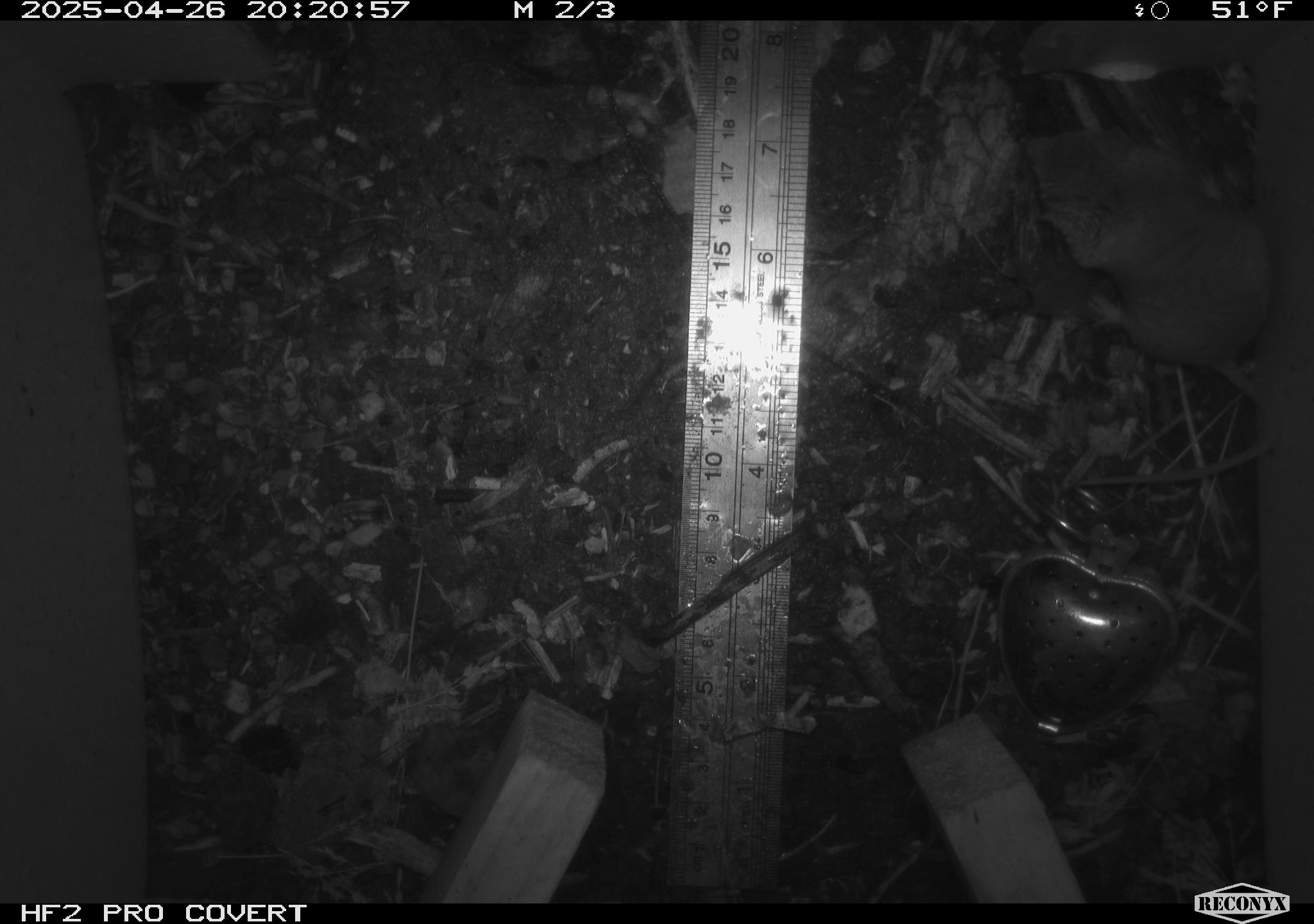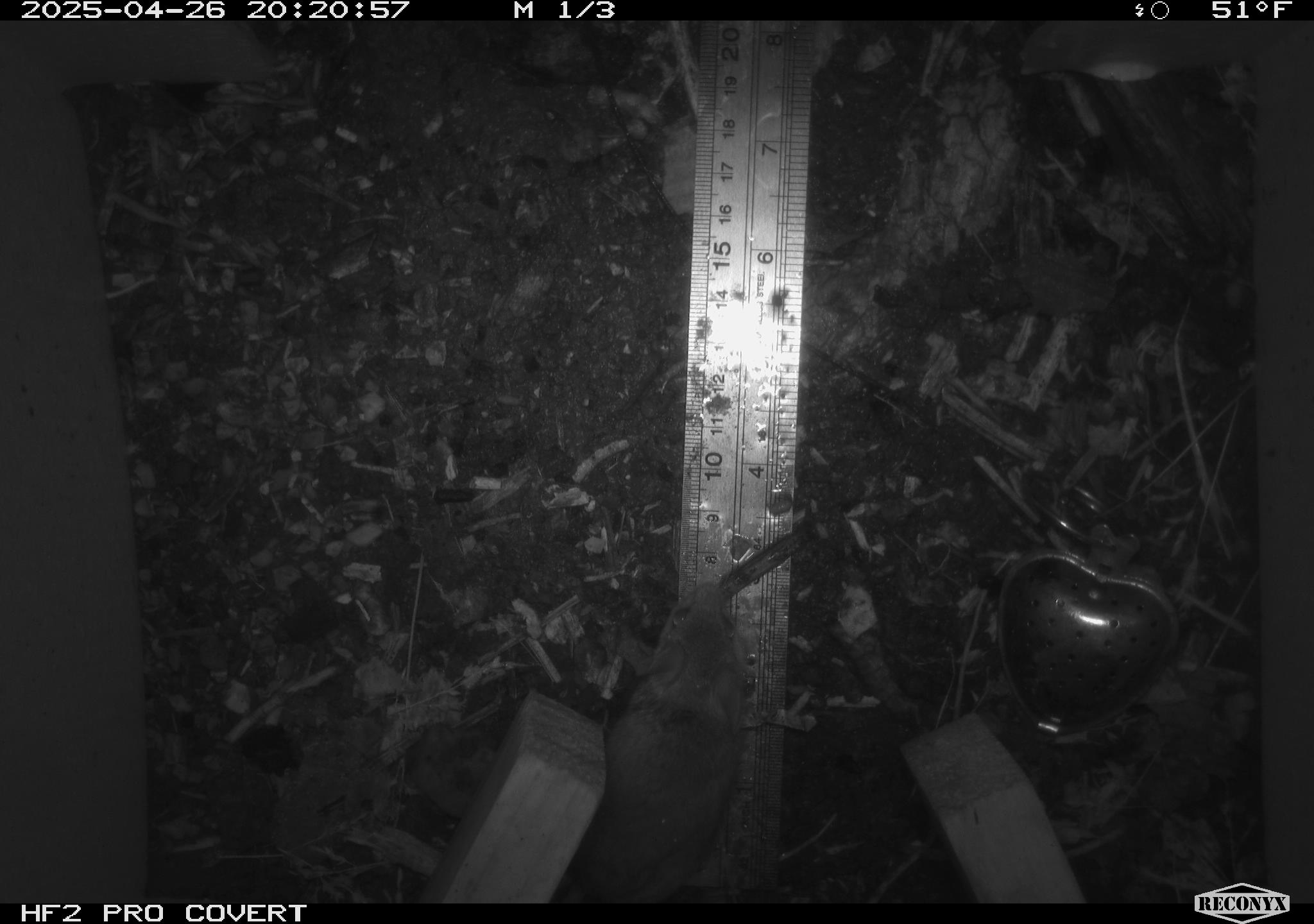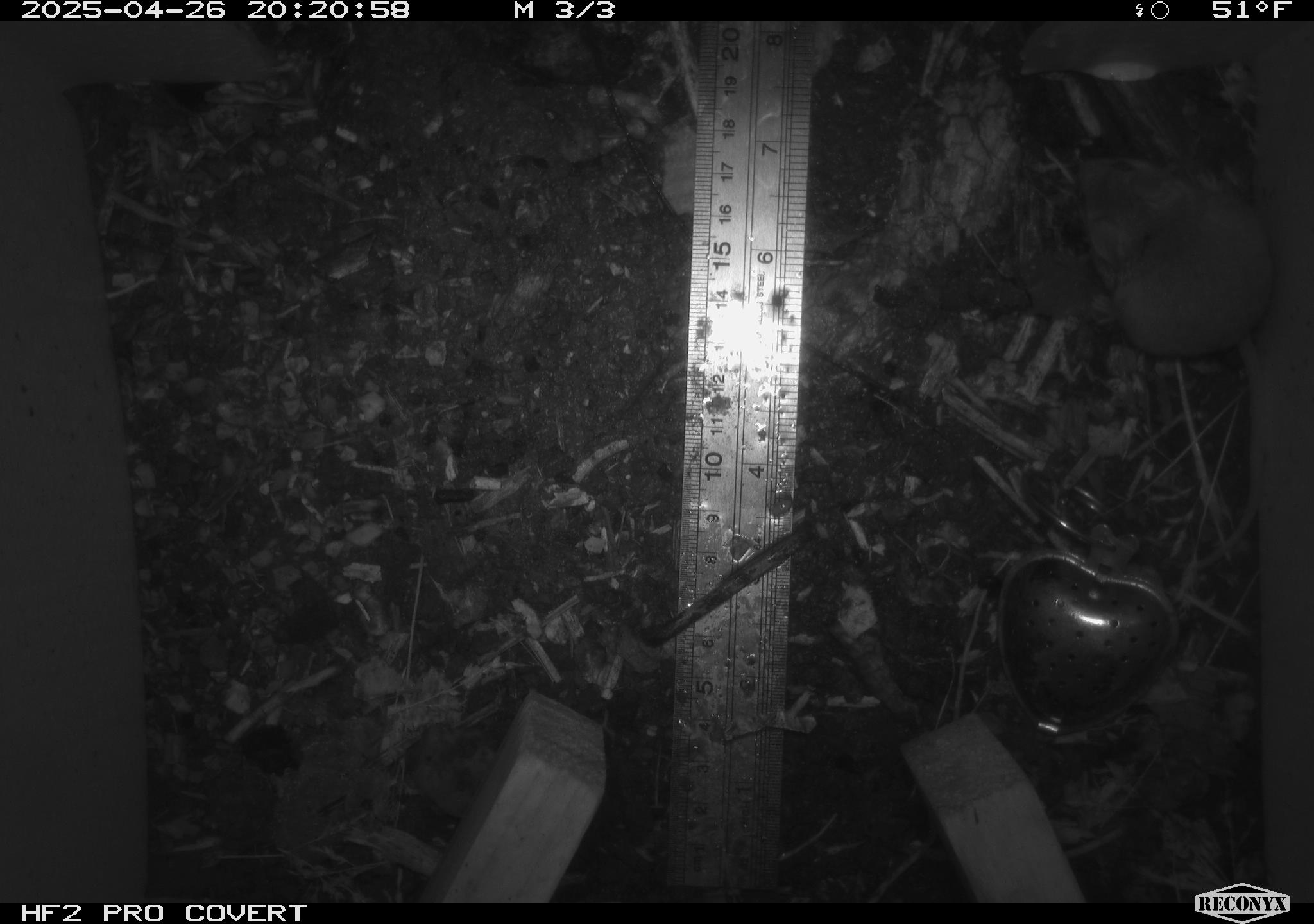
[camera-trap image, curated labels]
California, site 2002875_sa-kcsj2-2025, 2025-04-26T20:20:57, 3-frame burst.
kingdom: Animalia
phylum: Chordata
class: Mammalia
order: Rodentia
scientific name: Rodentia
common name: rodent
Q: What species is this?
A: Rodent (Rodentia).